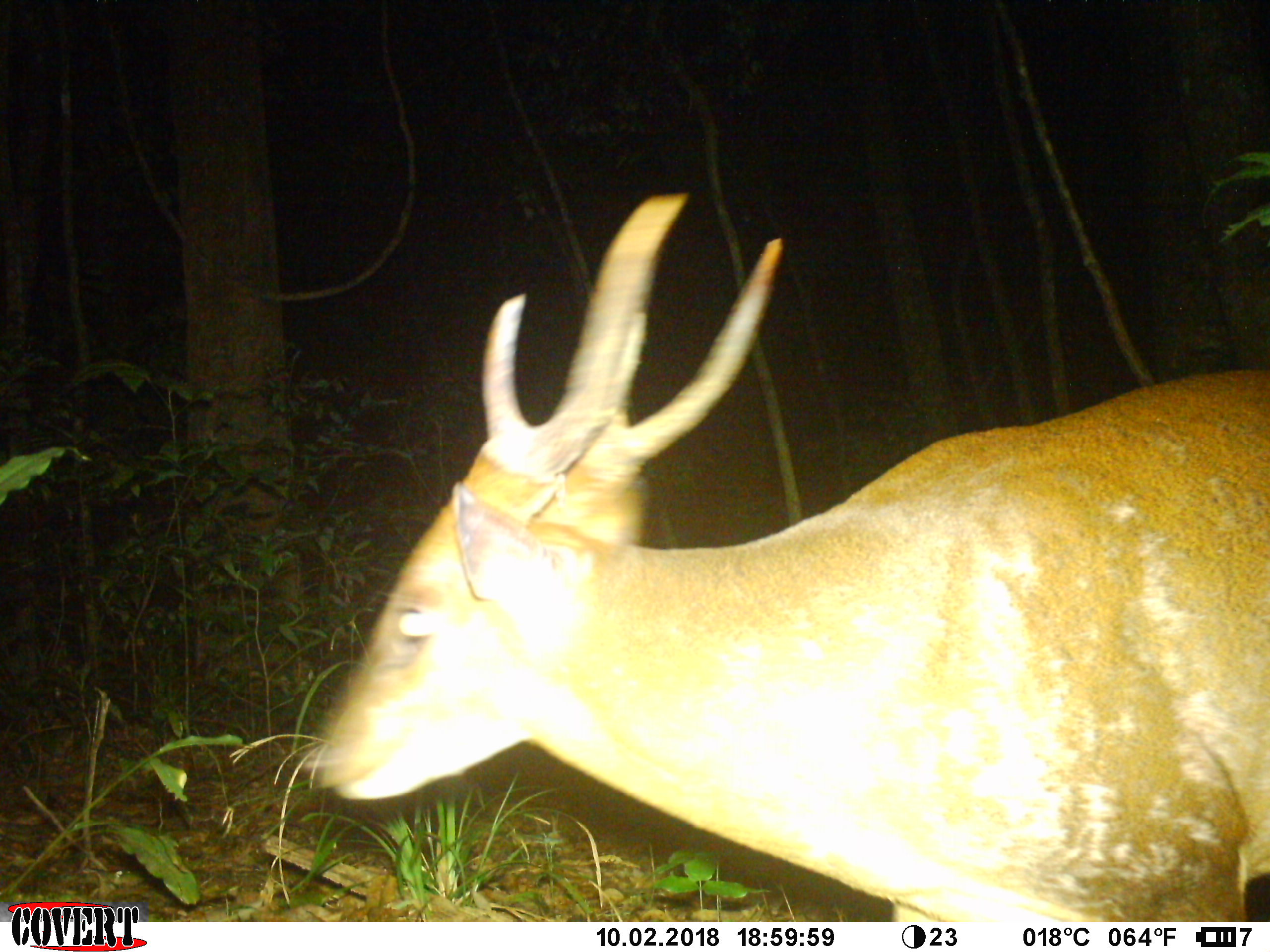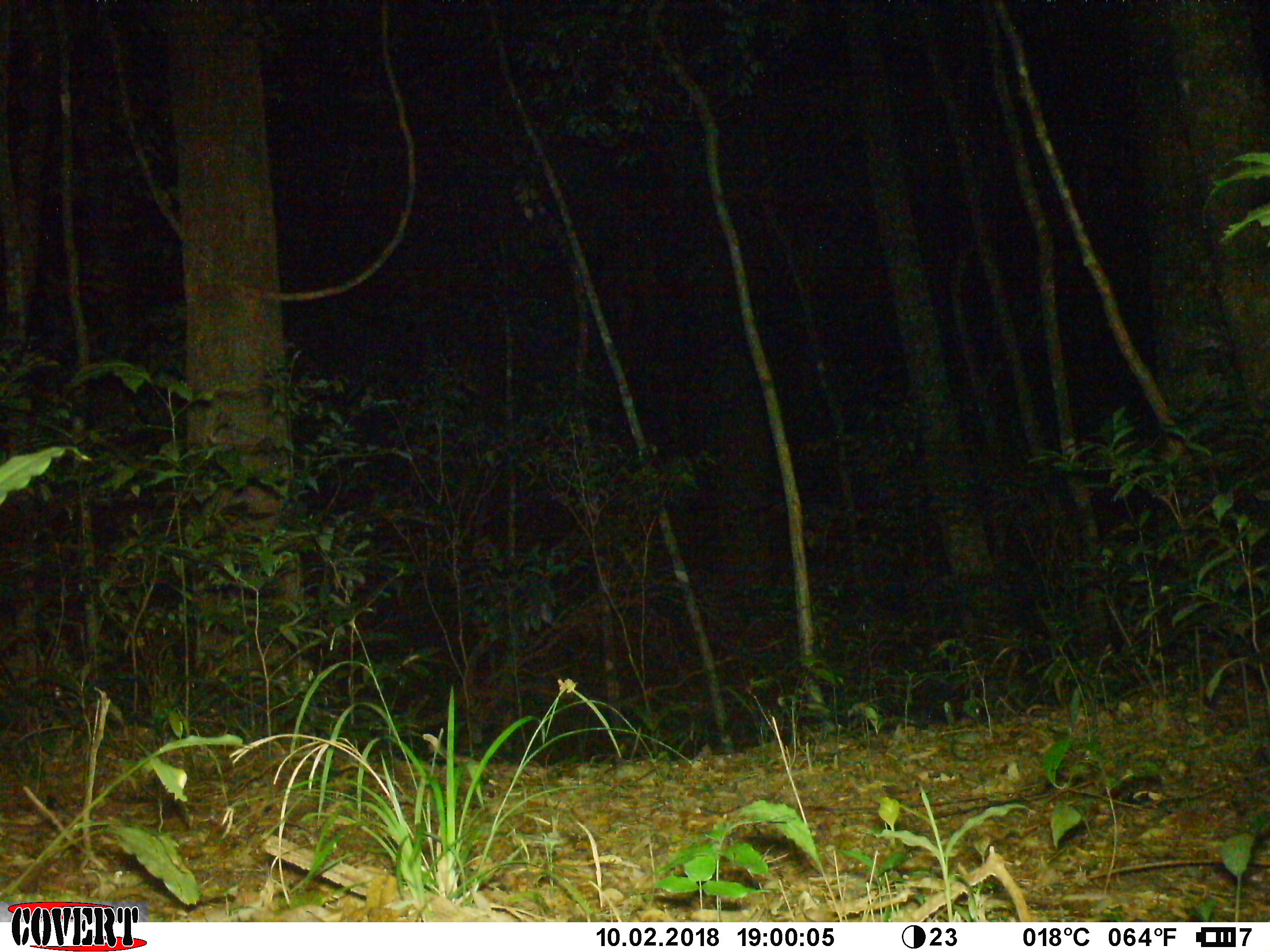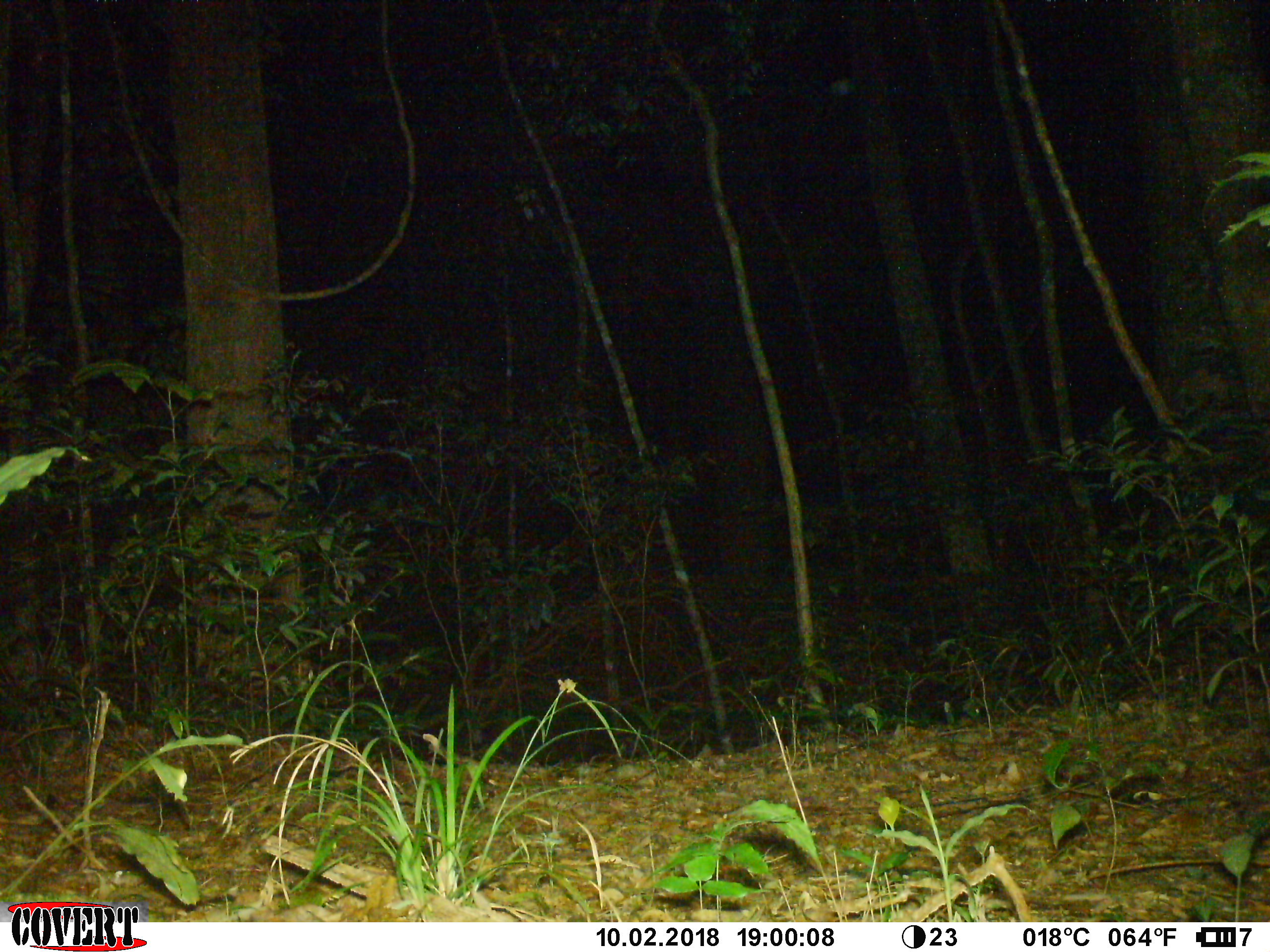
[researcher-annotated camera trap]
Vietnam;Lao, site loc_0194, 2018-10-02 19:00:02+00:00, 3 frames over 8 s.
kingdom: Animalia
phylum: Chordata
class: Mammalia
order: Artiodactyla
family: Cervidae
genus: Muntiacus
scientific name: Muntiacus vuquangensis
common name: large-antlered muntjac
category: large antlered muntjac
Large antlered muntjac (large-antlered muntjac) (Muntiacus vuquangensis). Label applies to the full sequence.